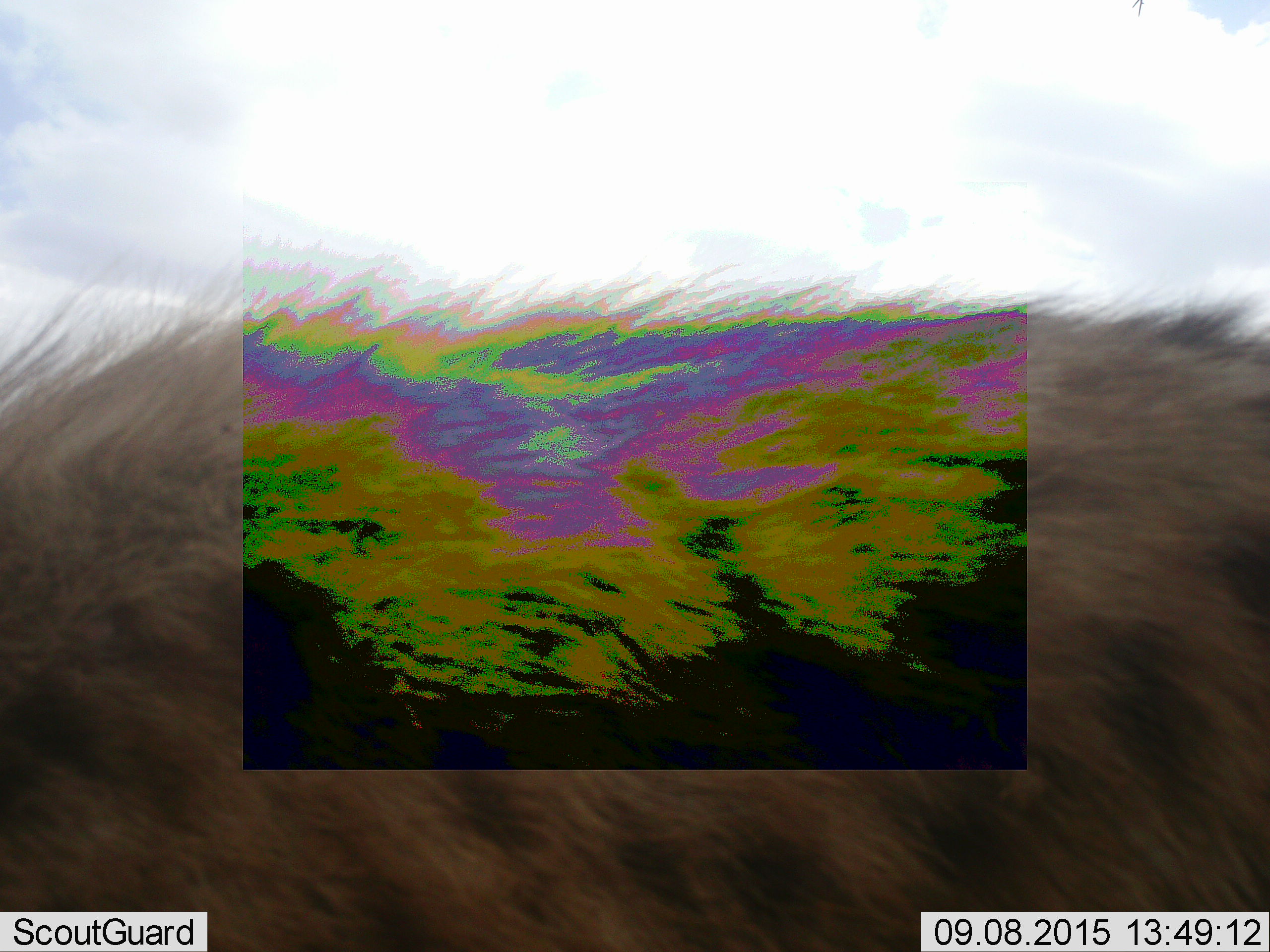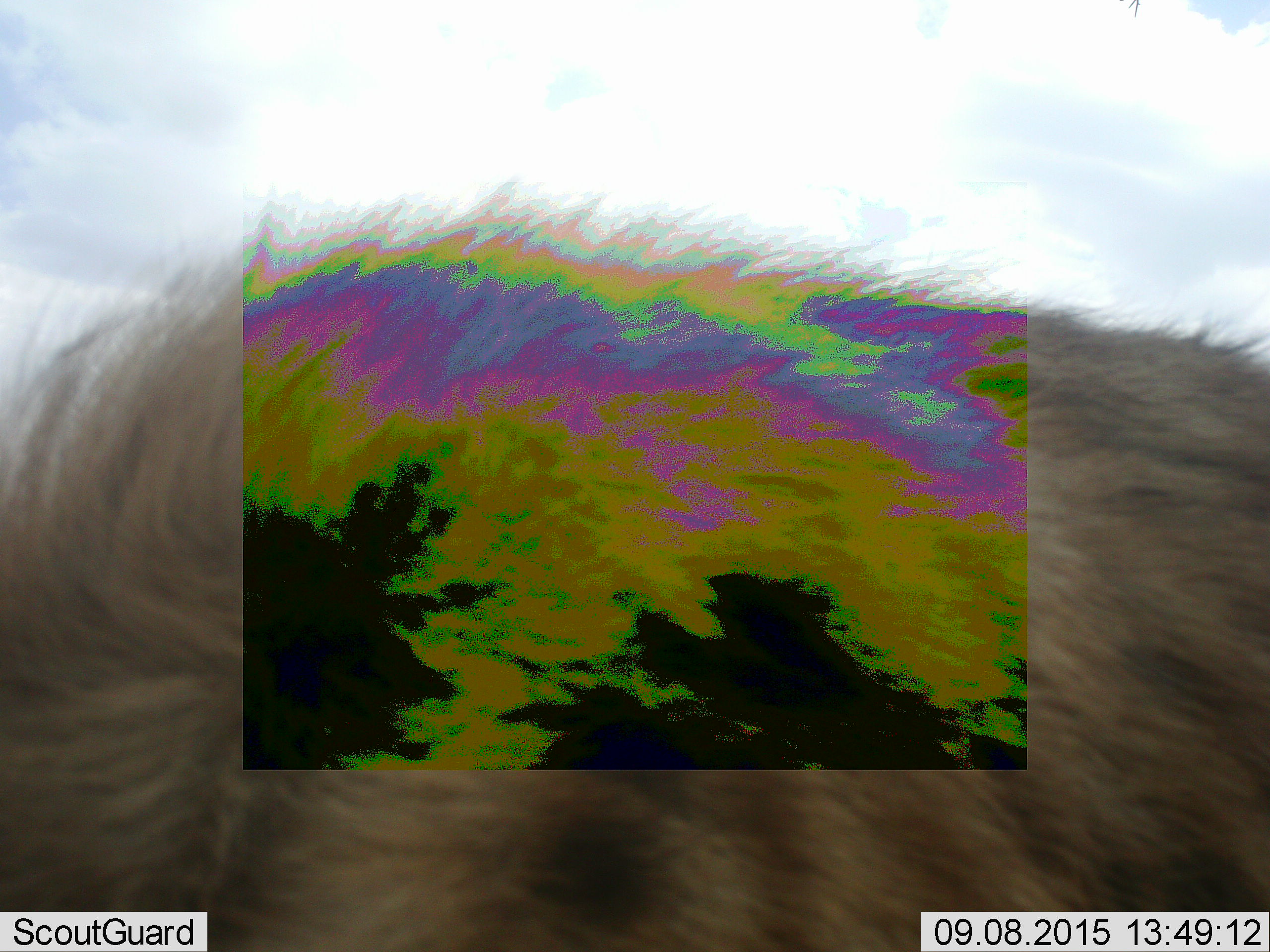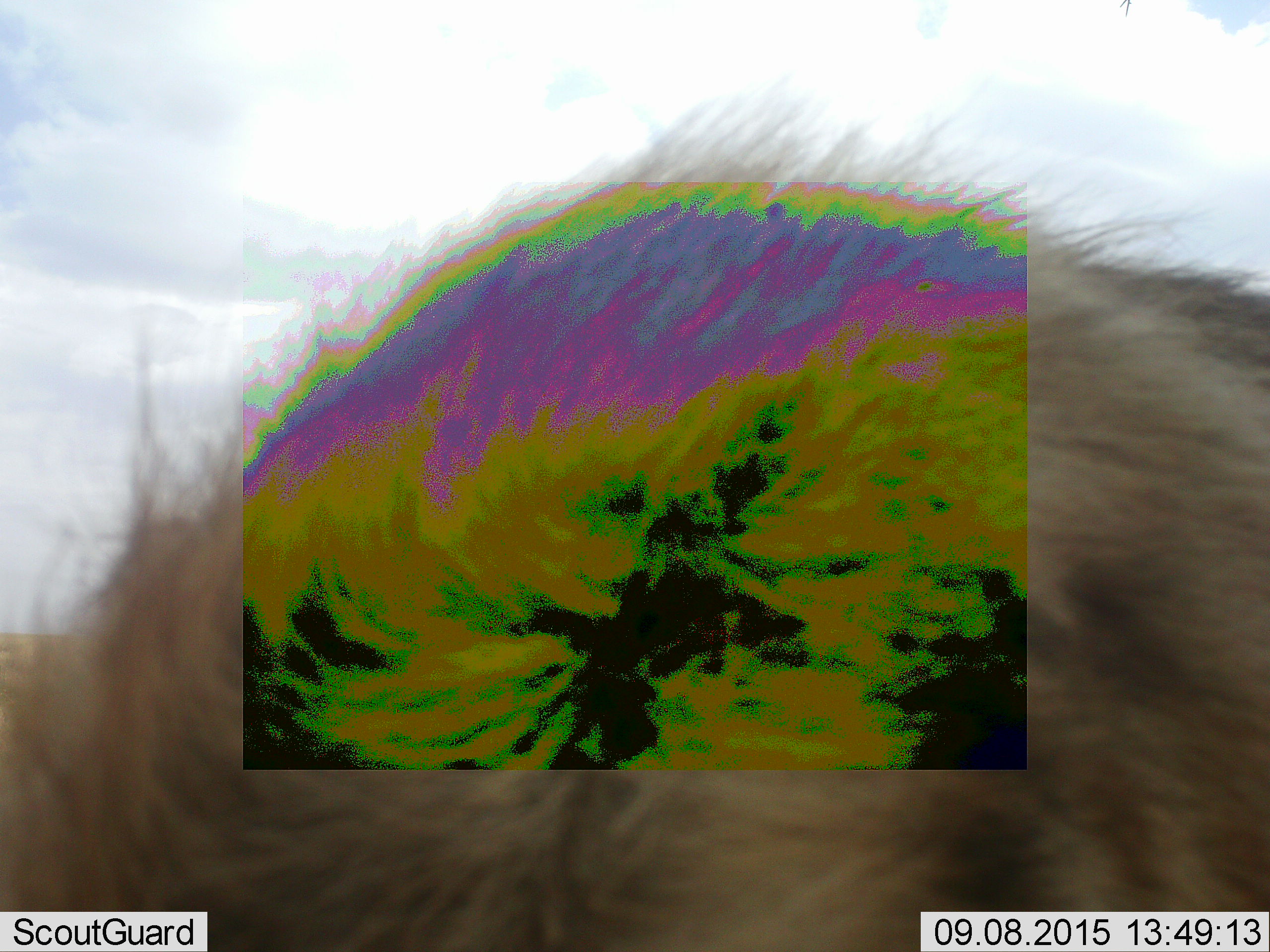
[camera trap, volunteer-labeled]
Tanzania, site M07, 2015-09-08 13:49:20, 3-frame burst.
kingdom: Animalia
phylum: Chordata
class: Mammalia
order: Carnivora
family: Hyaenidae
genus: Crocuta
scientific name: Crocuta crocuta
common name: spotted hyena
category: hyenaspotted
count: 1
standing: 71%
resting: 0%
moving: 29%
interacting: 0%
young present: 0%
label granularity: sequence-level